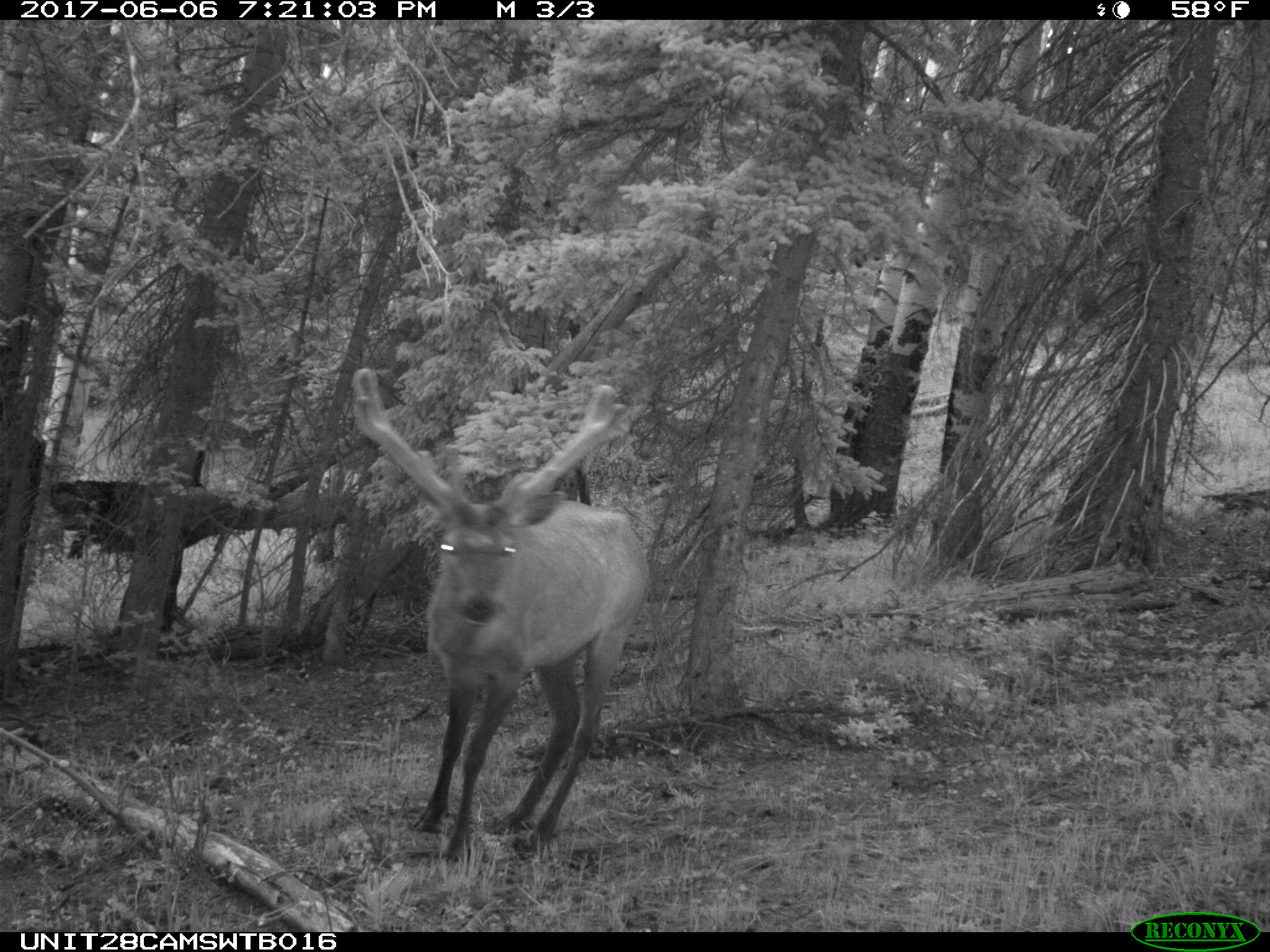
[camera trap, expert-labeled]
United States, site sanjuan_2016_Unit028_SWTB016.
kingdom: Animalia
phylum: Chordata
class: Mammalia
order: Artiodactyla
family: Cervidae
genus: Cervus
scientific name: Cervus elaphus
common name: red deer